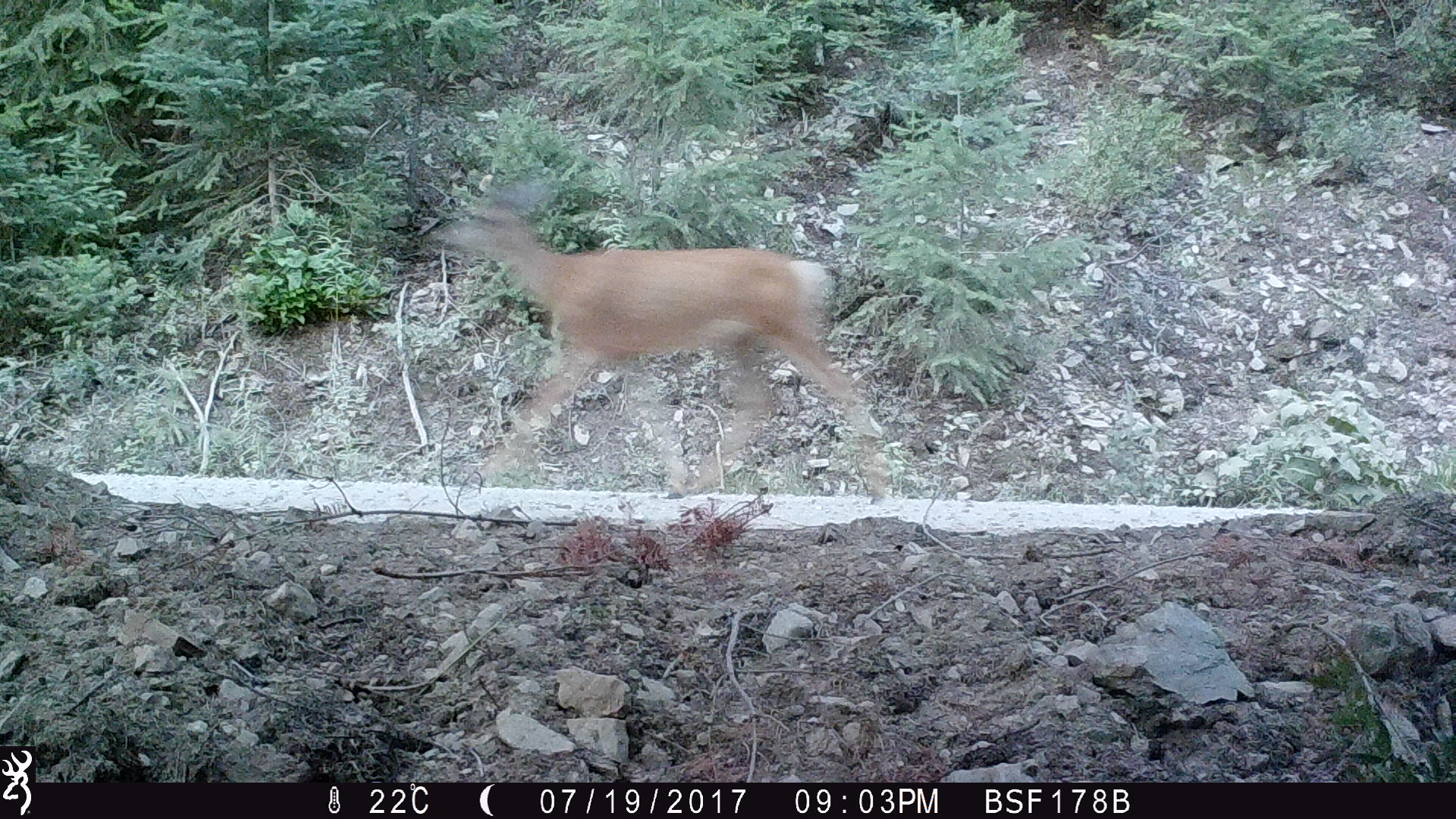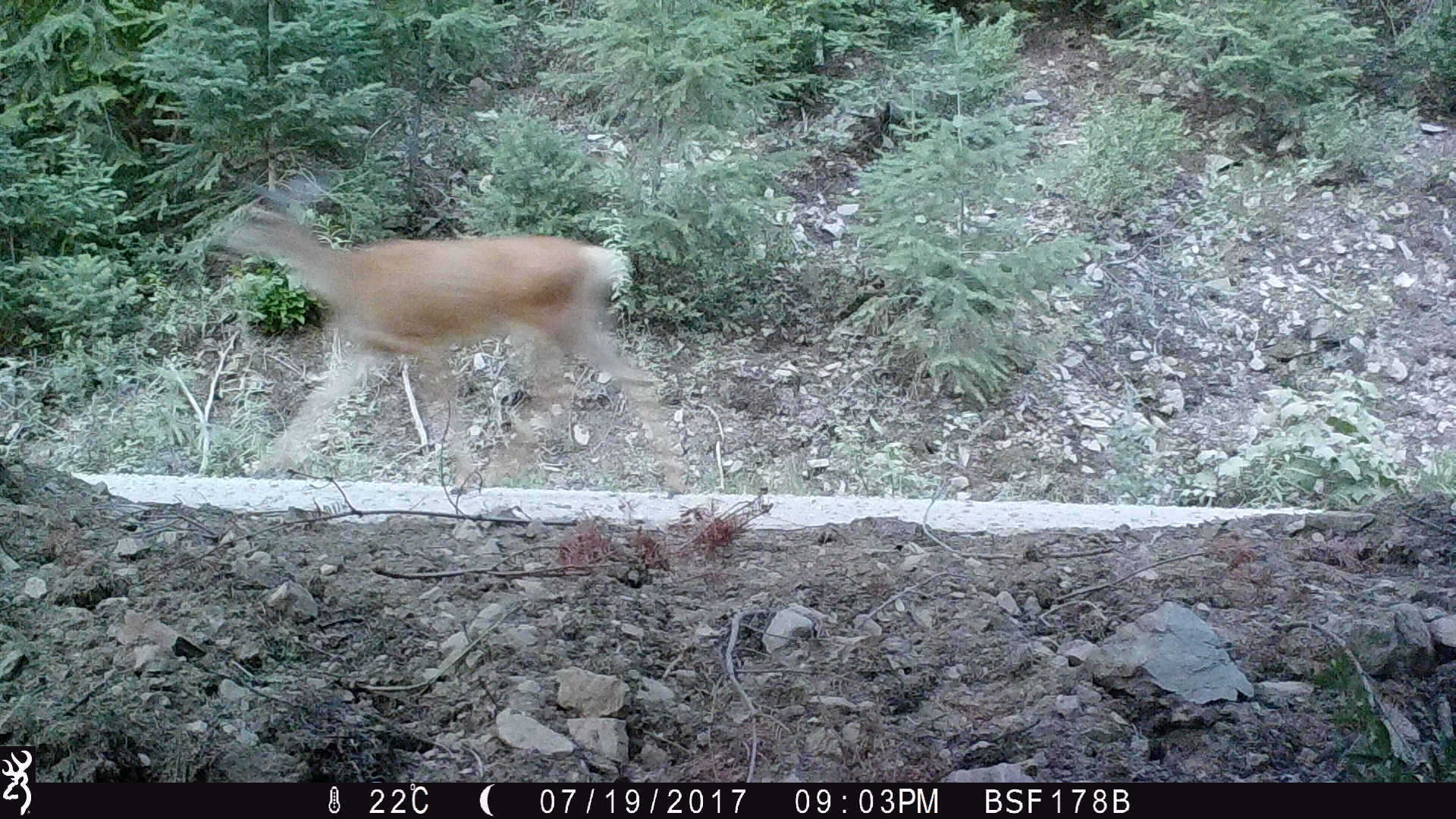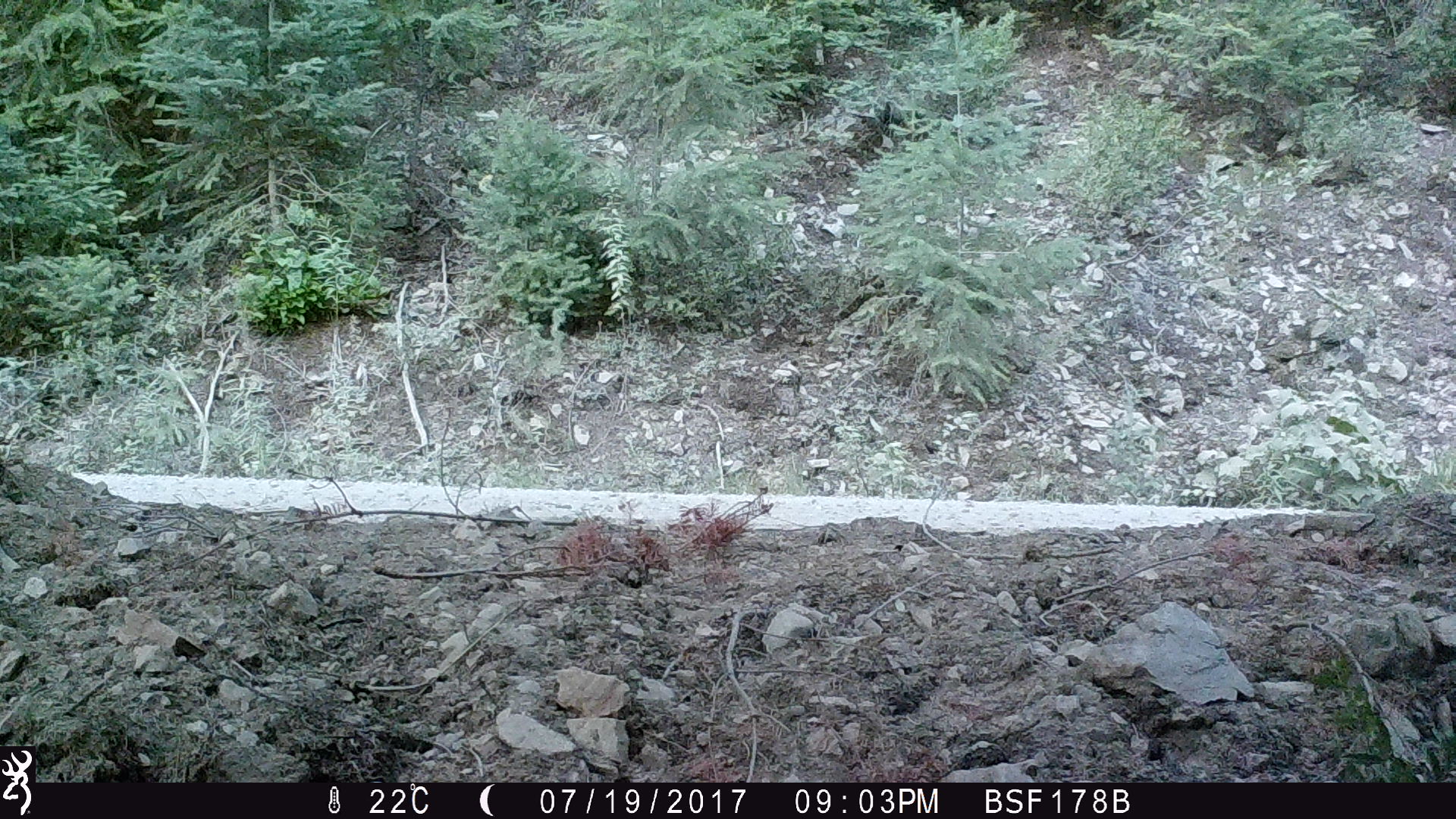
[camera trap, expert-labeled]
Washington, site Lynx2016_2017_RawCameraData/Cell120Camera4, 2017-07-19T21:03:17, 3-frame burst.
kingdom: Animalia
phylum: Chordata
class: Mammalia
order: Artiodactyla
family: Cervidae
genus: Odocoileus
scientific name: Odocoileus hemionus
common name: mule deer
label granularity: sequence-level